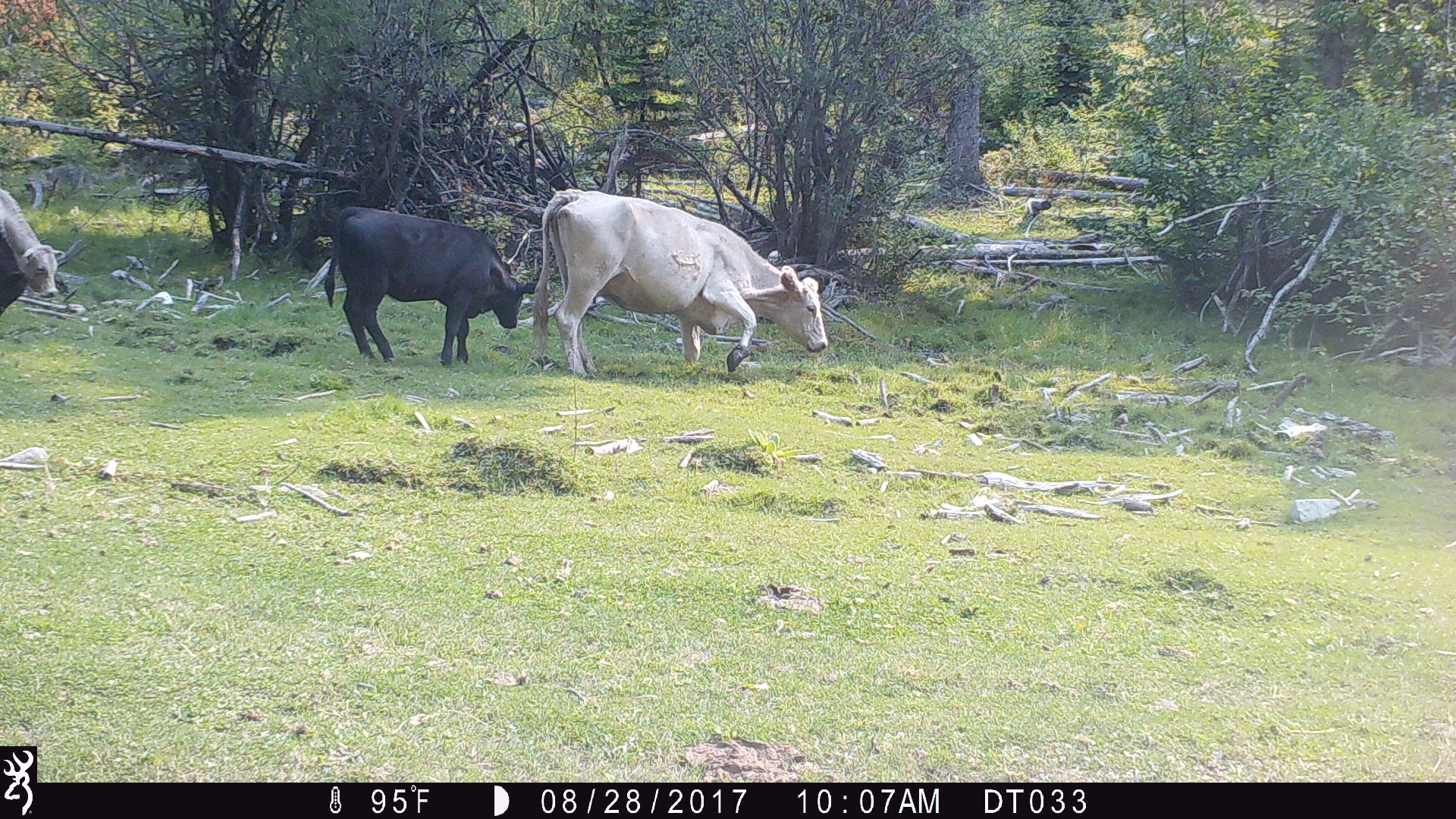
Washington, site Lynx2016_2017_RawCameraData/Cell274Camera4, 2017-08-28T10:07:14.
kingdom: Animalia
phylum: Chordata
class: Mammalia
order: Artiodactyla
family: Bovidae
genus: Bos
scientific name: Bos taurus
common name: domestic cattle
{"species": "domestic cattle (Bos taurus)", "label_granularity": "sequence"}